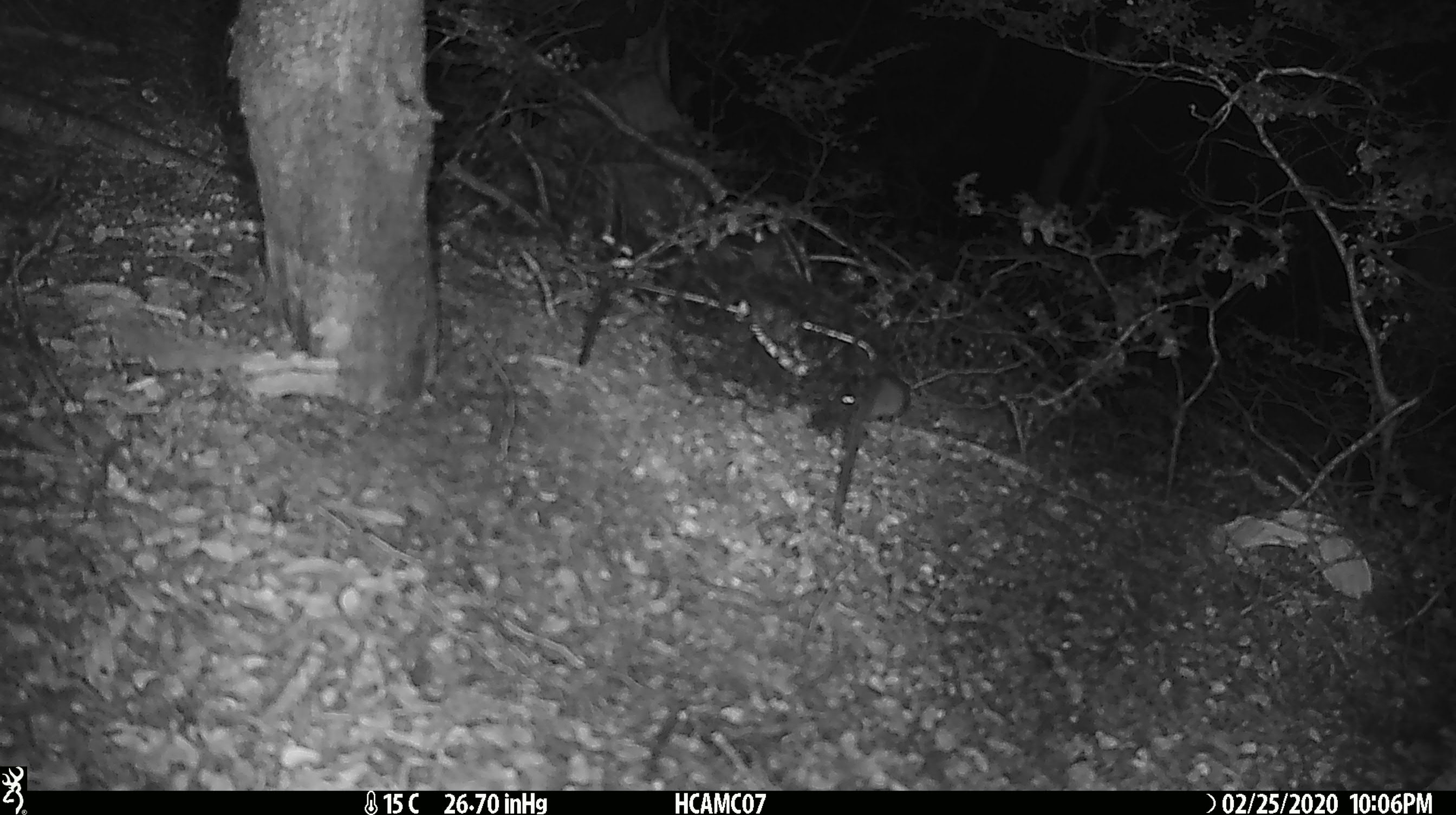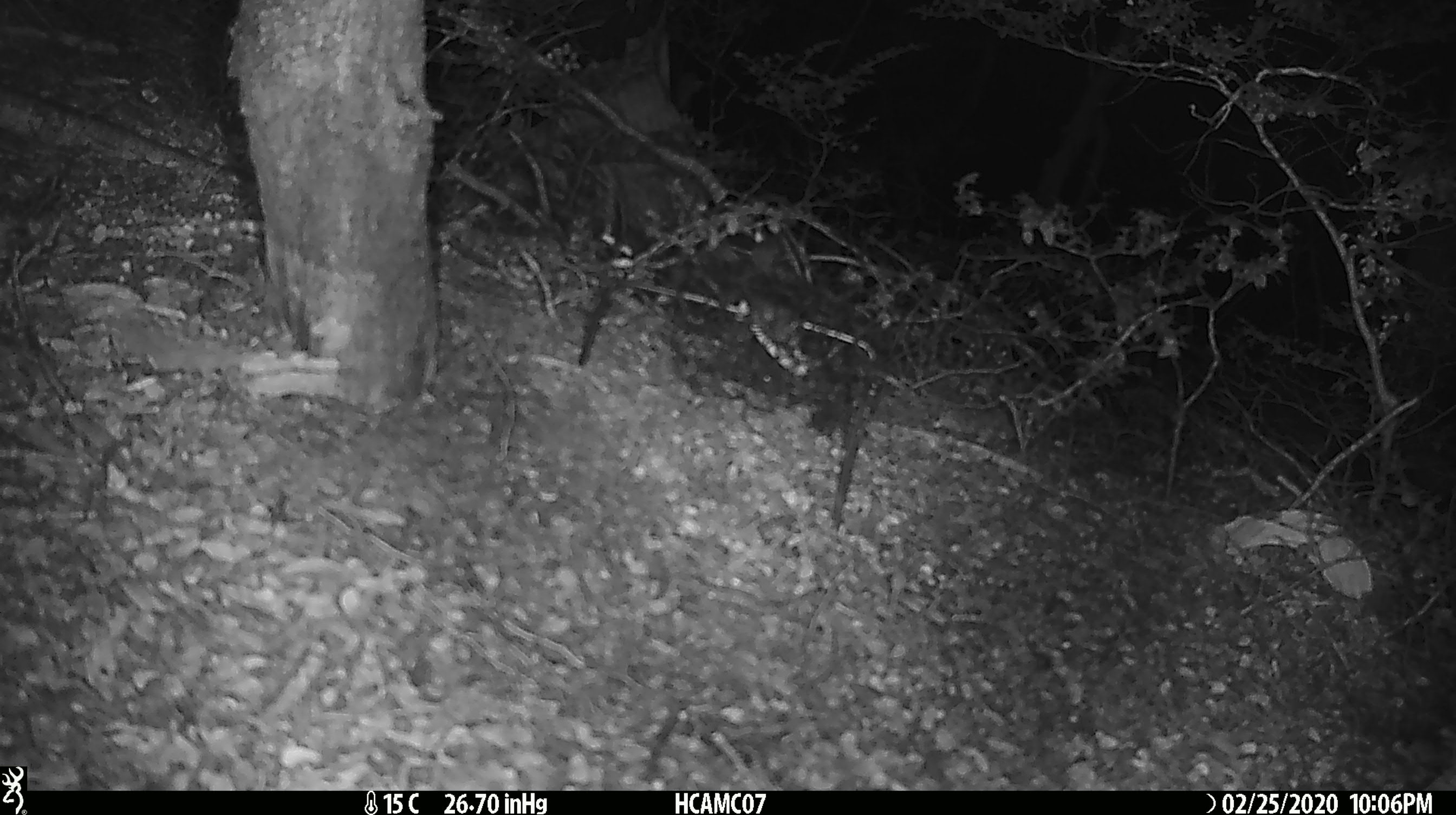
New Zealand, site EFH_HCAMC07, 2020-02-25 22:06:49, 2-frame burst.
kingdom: Animalia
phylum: Chordata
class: Mammalia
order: Rodentia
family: Muridae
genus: Mus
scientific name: Mus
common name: mouse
Mouse (Mus).